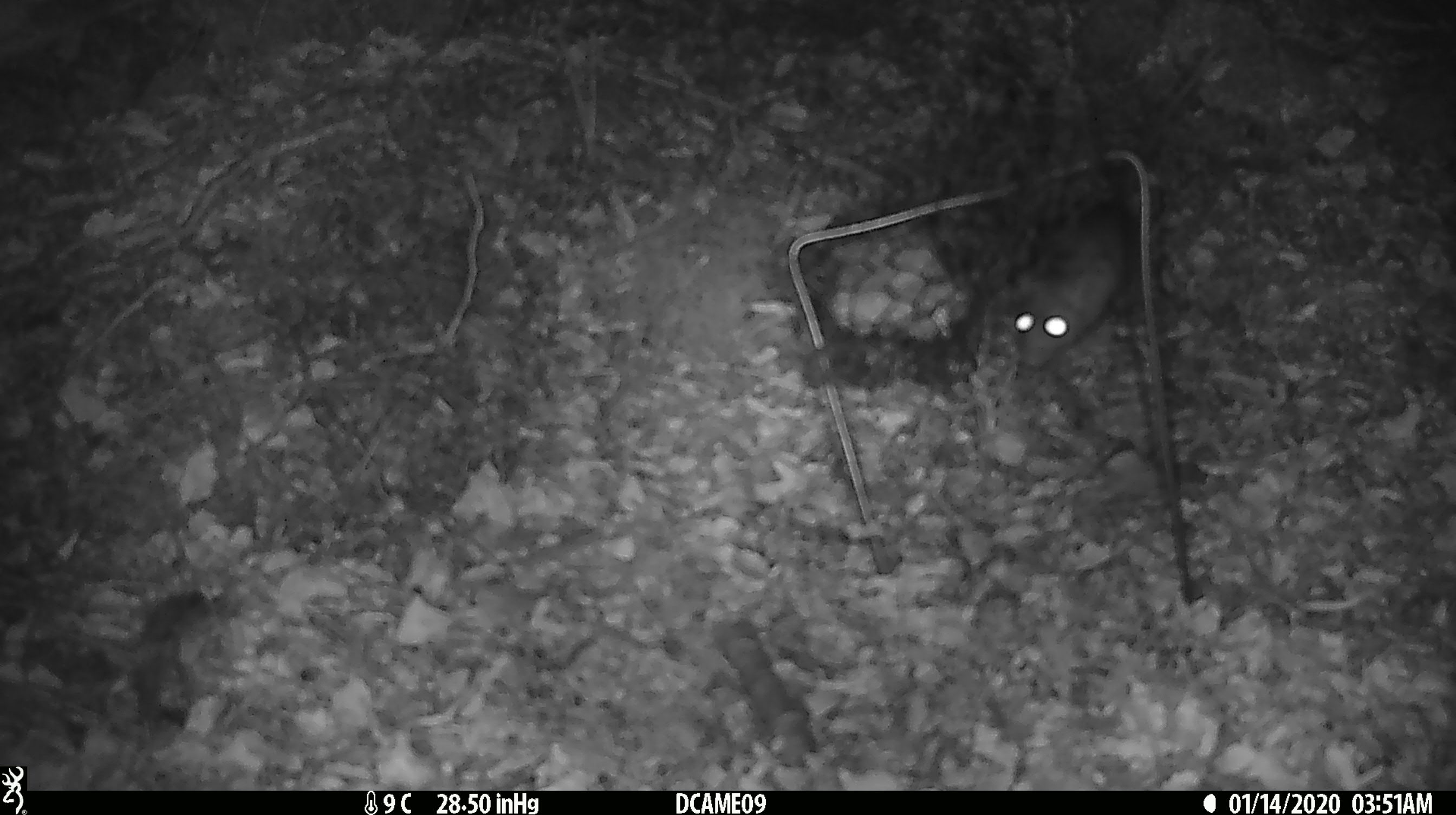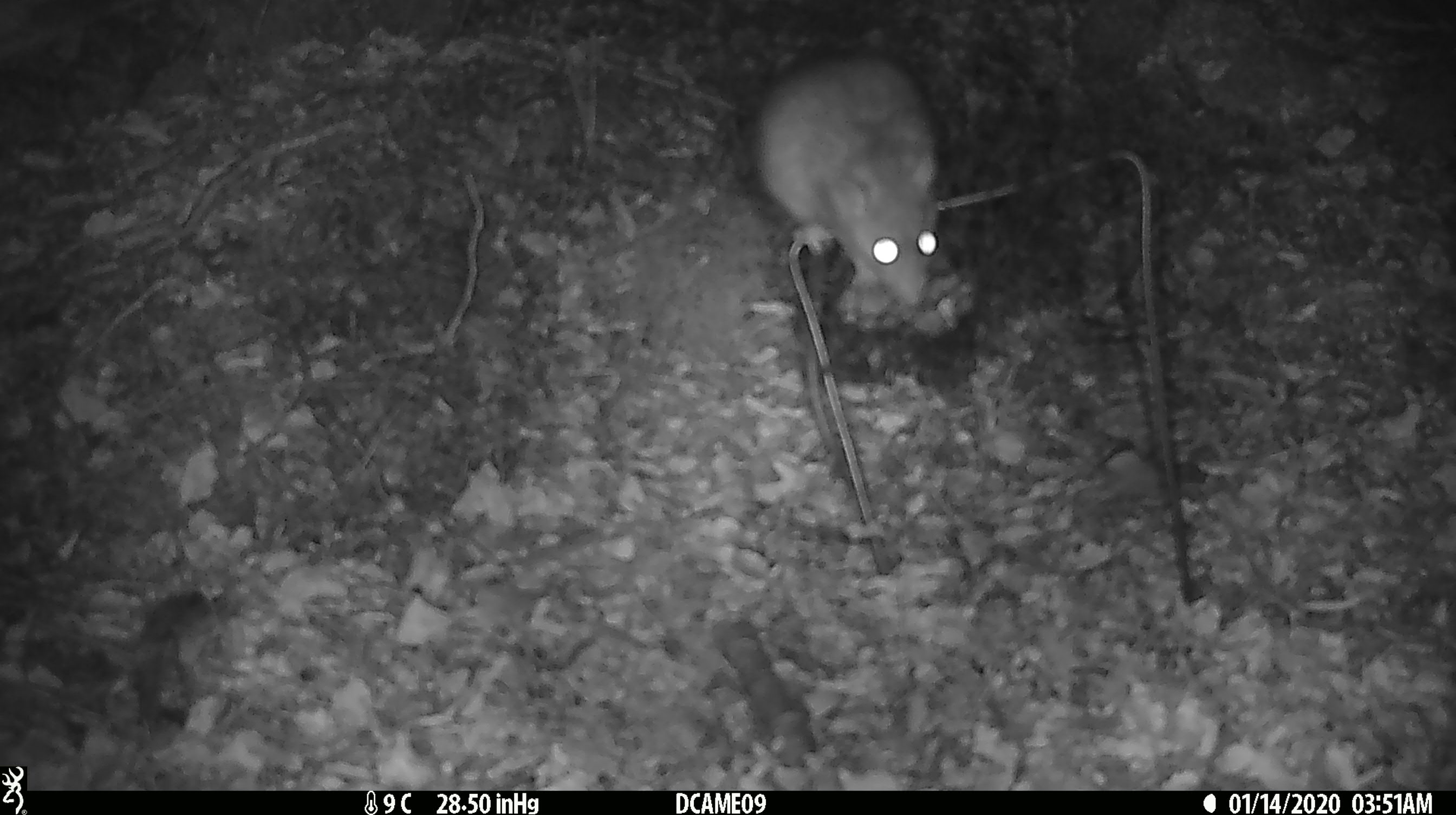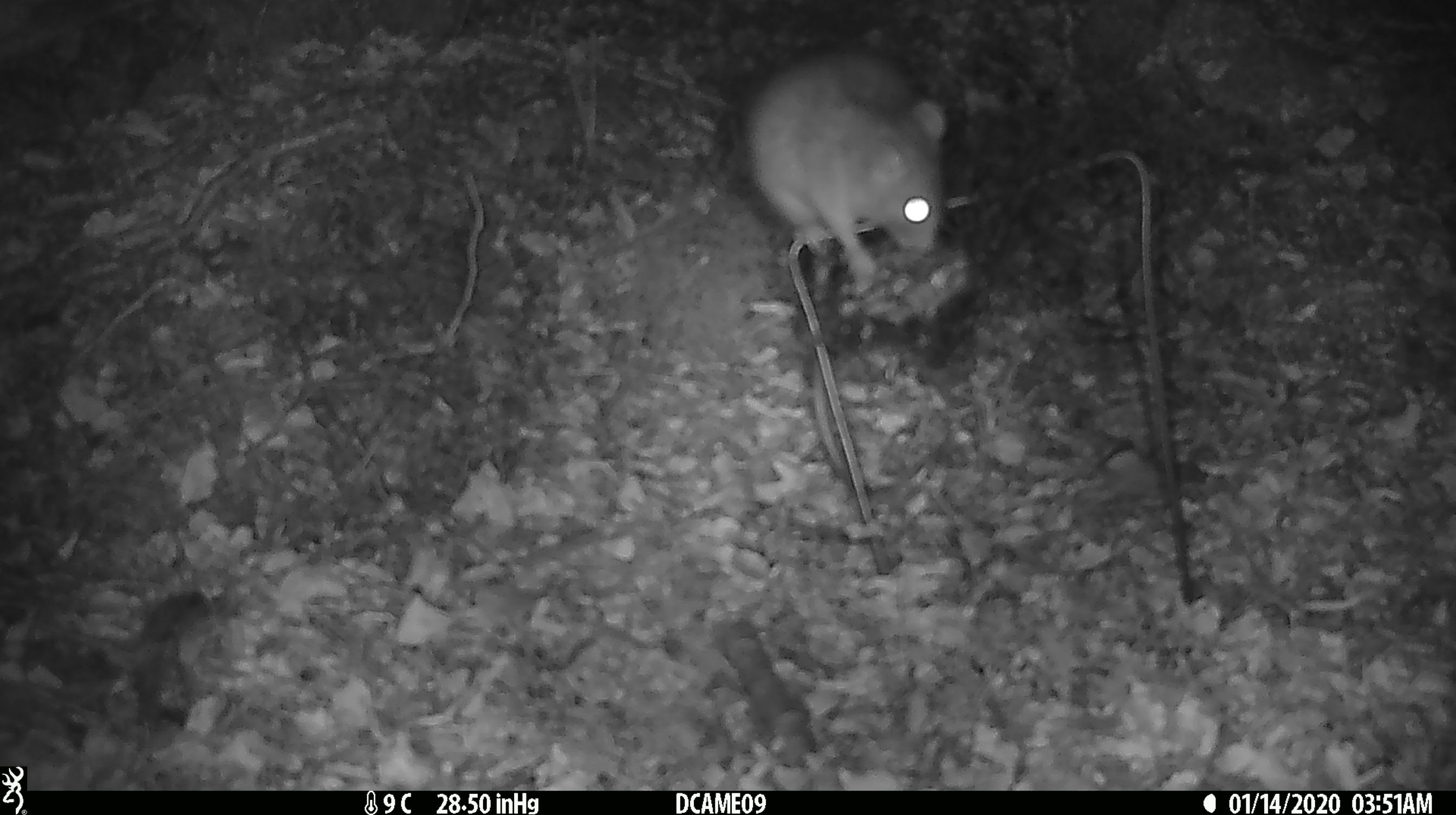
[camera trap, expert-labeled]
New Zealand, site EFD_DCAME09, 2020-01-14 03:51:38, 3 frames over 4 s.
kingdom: Animalia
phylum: Chordata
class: Mammalia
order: Rodentia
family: Muridae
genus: Rattus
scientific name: Rattus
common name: rat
Rat (Rattus).